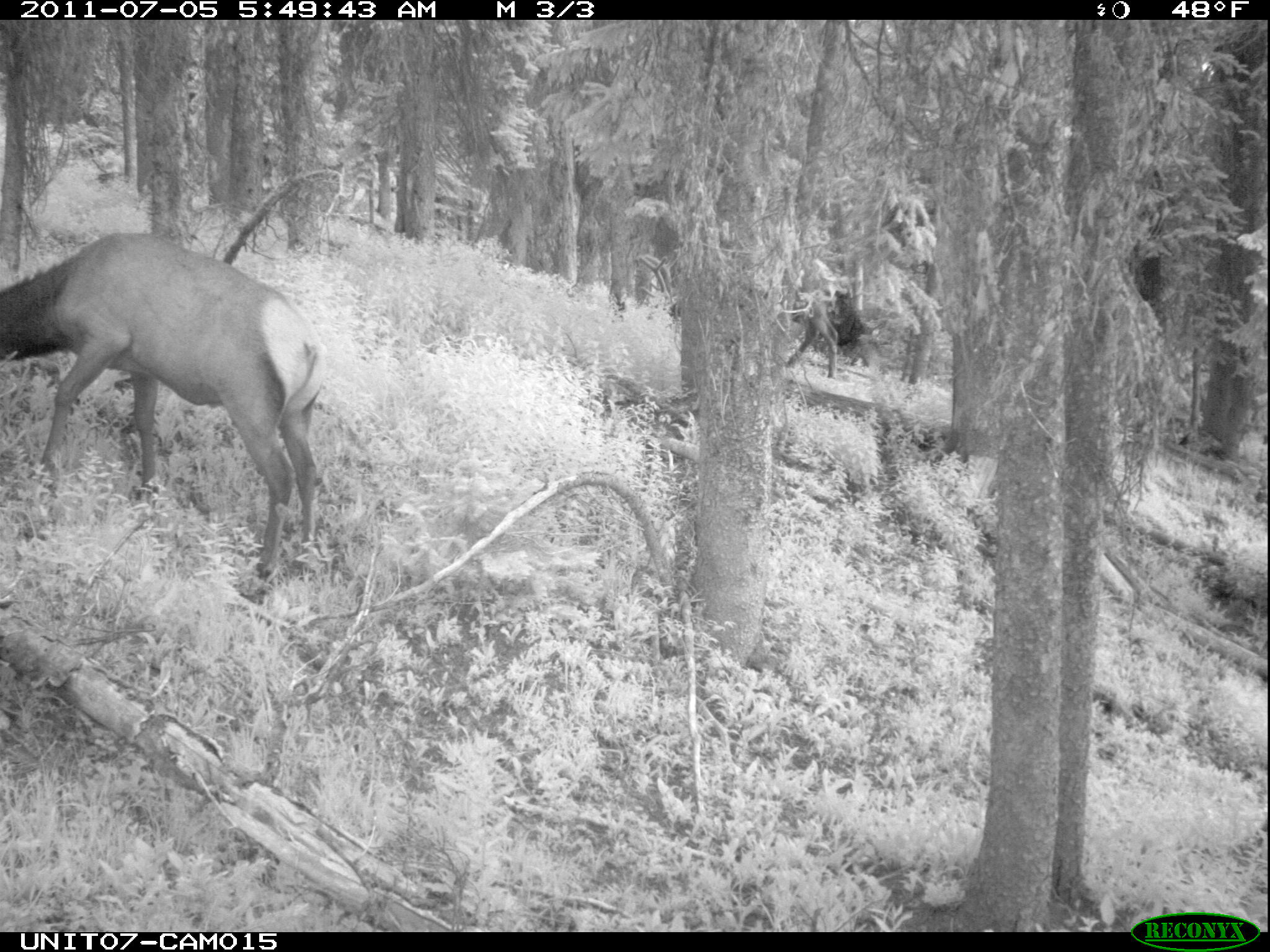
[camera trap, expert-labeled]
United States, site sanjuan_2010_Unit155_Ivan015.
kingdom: Animalia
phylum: Chordata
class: Mammalia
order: Artiodactyla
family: Cervidae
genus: Cervus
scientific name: Cervus elaphus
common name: red deer